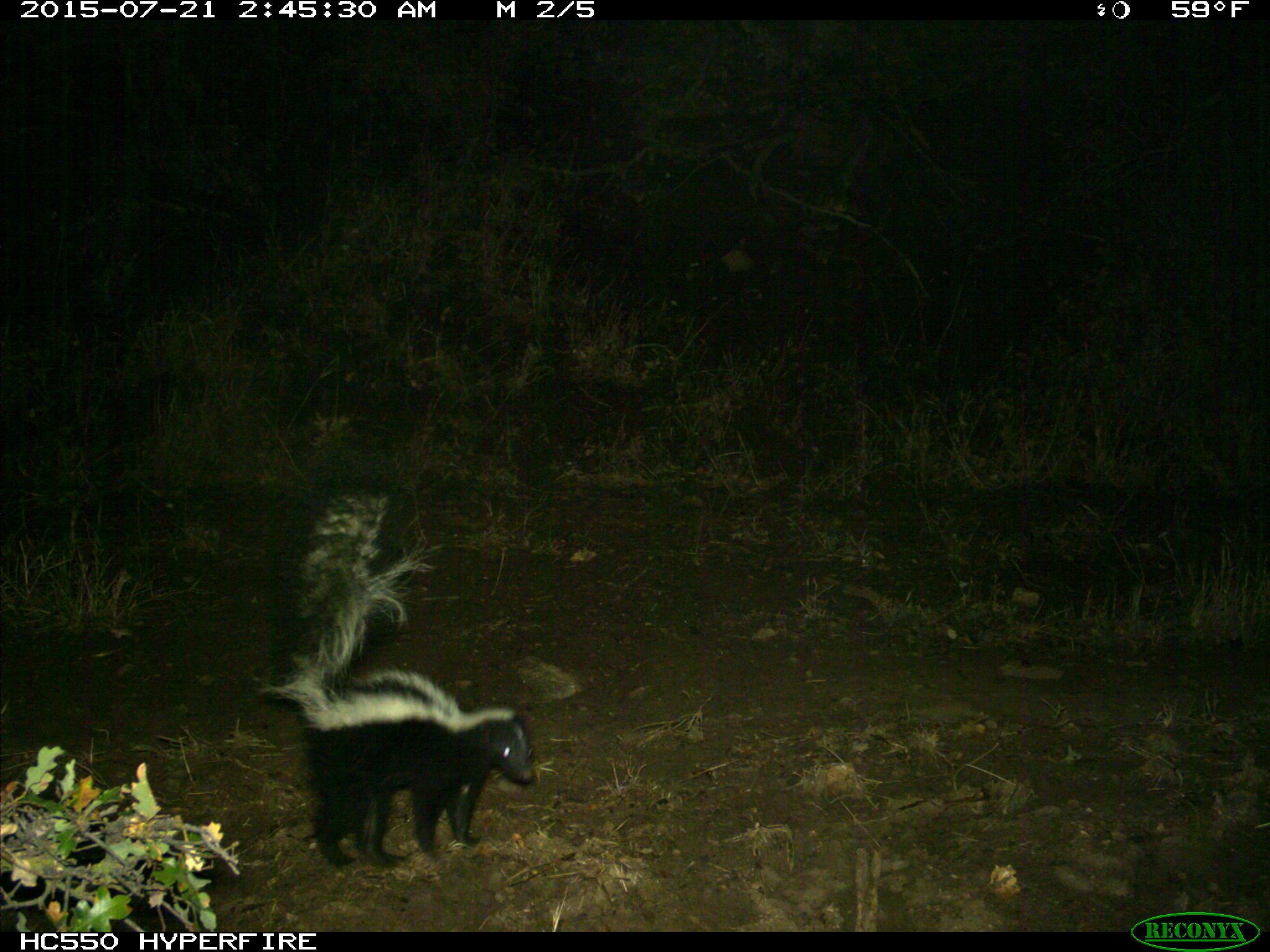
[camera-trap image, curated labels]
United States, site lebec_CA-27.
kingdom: Animalia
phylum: Chordata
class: Mammalia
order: Carnivora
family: Mephitidae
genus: Mephitis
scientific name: Mephitis mephitis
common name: striped skunk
Mephitis mephitis (striped skunk).